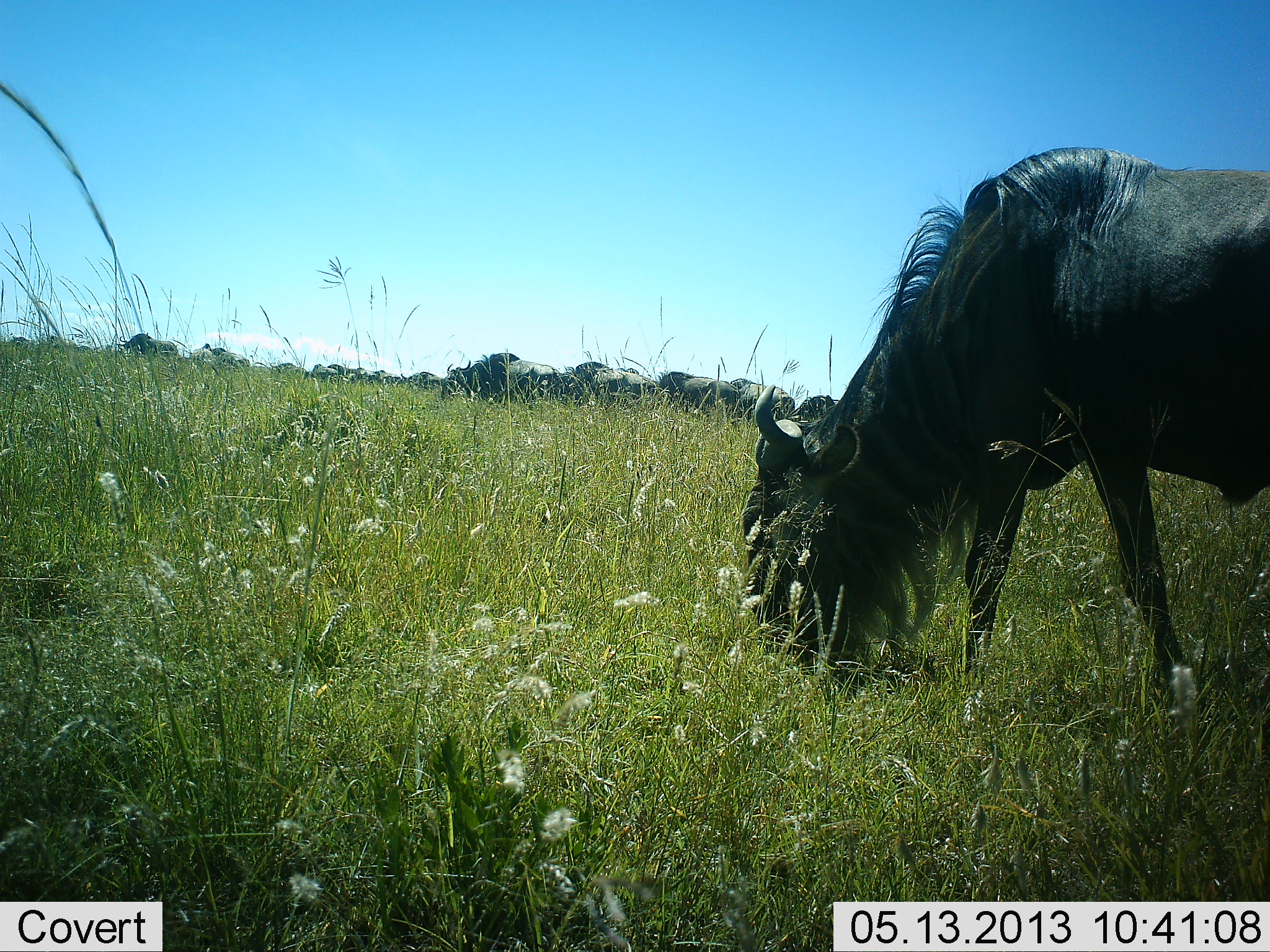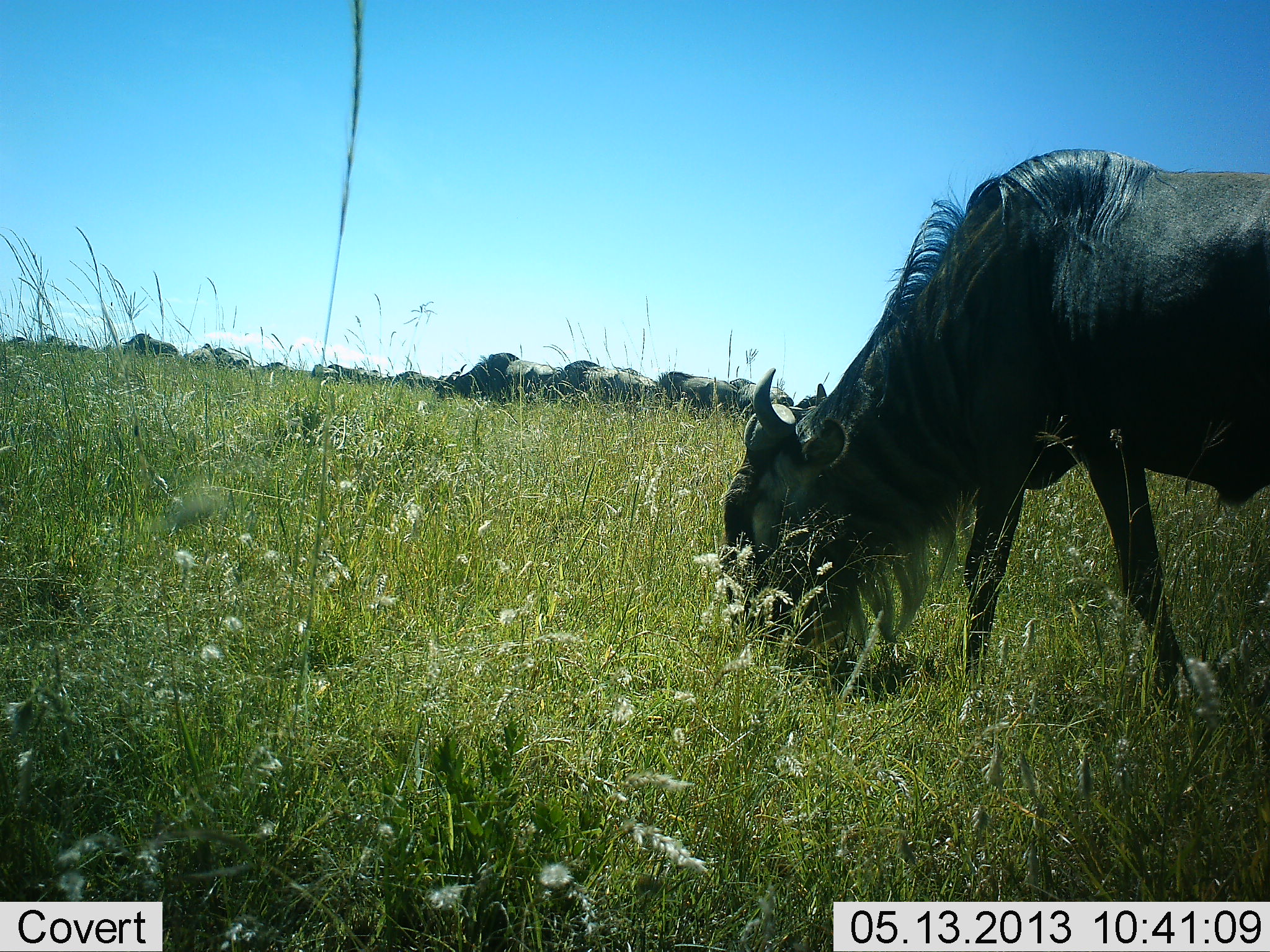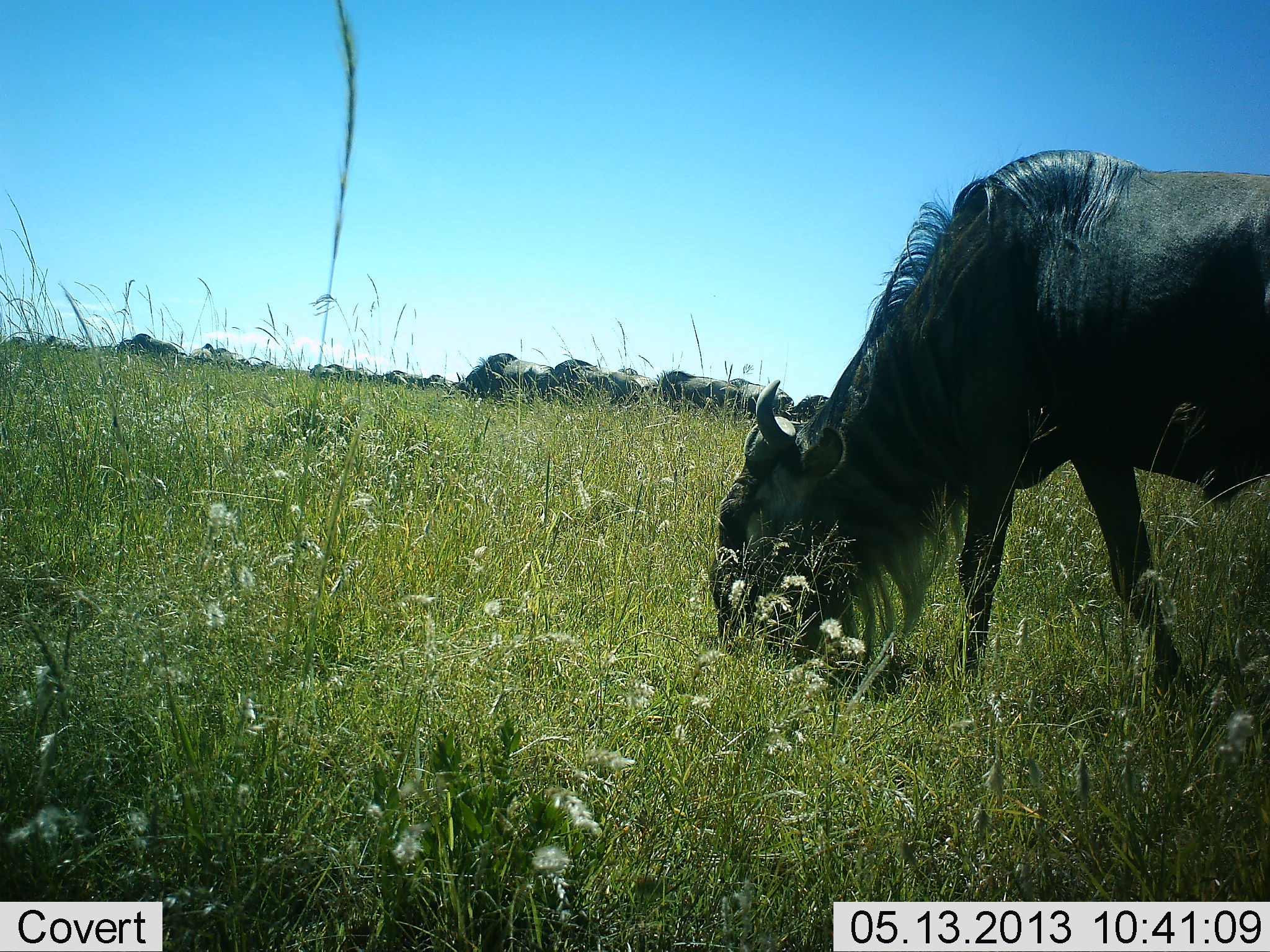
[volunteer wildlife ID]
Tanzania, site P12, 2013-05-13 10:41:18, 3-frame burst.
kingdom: Animalia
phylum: Chordata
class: Mammalia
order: Artiodactyla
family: Bovidae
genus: Connochaetes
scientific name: Connochaetes taurinus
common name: blue wildebeest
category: wildebeest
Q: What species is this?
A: Wildebeest (blue wildebeest) (Connochaetes taurinus).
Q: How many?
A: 11-50.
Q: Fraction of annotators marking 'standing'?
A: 30%.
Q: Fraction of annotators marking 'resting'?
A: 0%.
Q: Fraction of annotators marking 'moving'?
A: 0%.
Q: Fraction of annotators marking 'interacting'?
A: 0%.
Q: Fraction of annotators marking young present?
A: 0%.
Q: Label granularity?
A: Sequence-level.